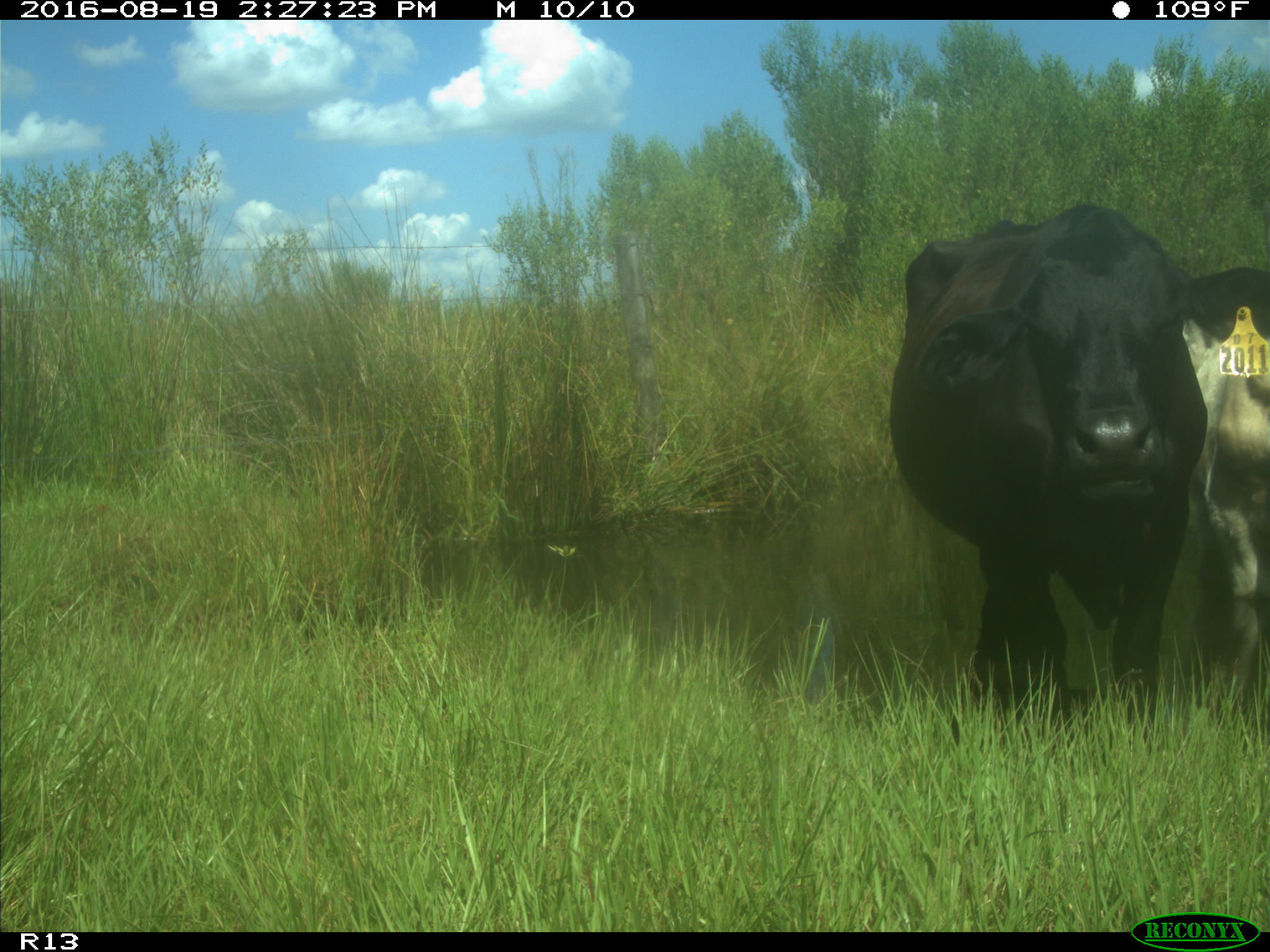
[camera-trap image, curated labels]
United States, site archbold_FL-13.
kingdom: Animalia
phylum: Chordata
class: Mammalia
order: Artiodactyla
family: Bovidae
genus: Bos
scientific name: Bos taurus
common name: domestic cow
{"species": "Bos taurus (domestic cow)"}